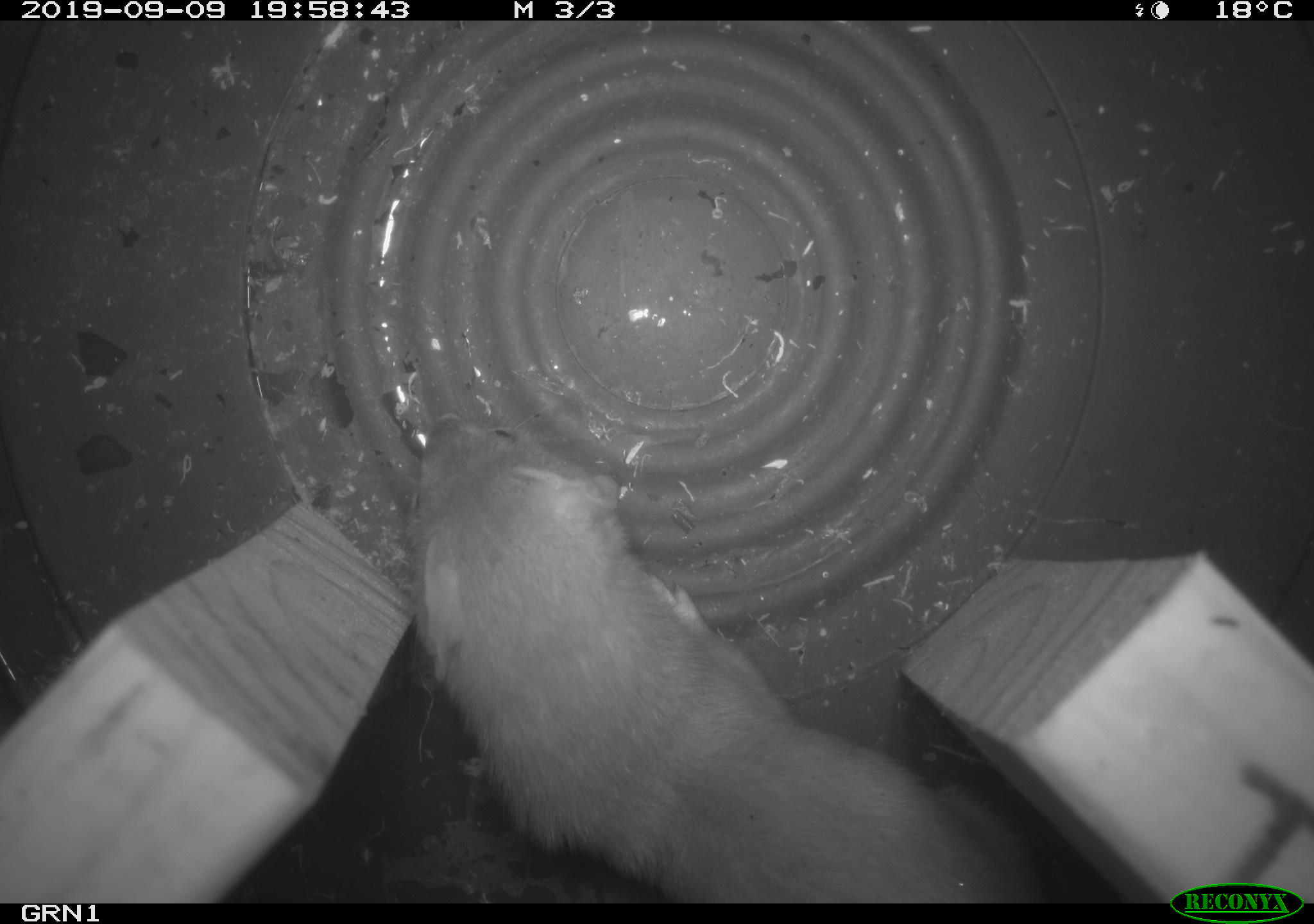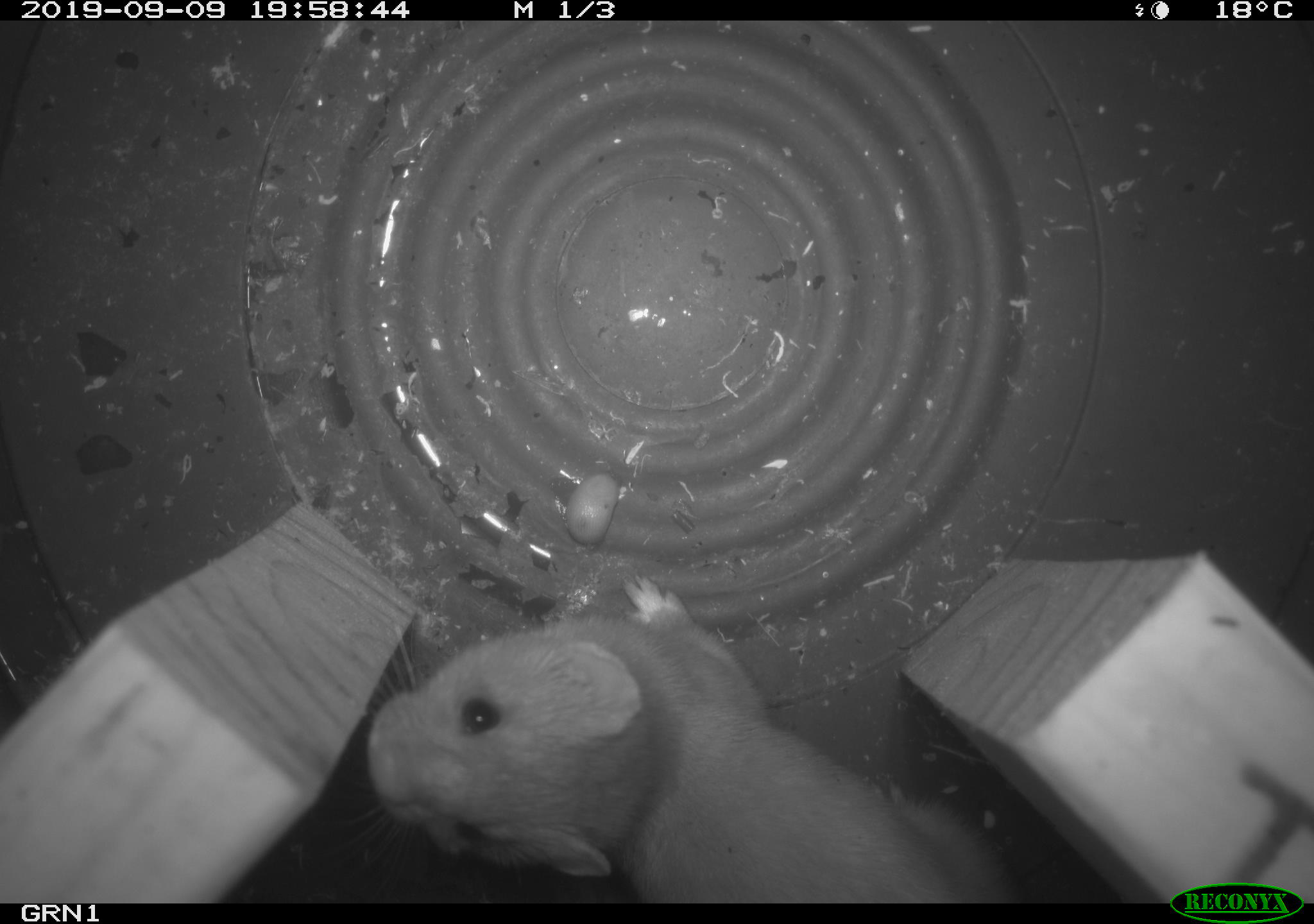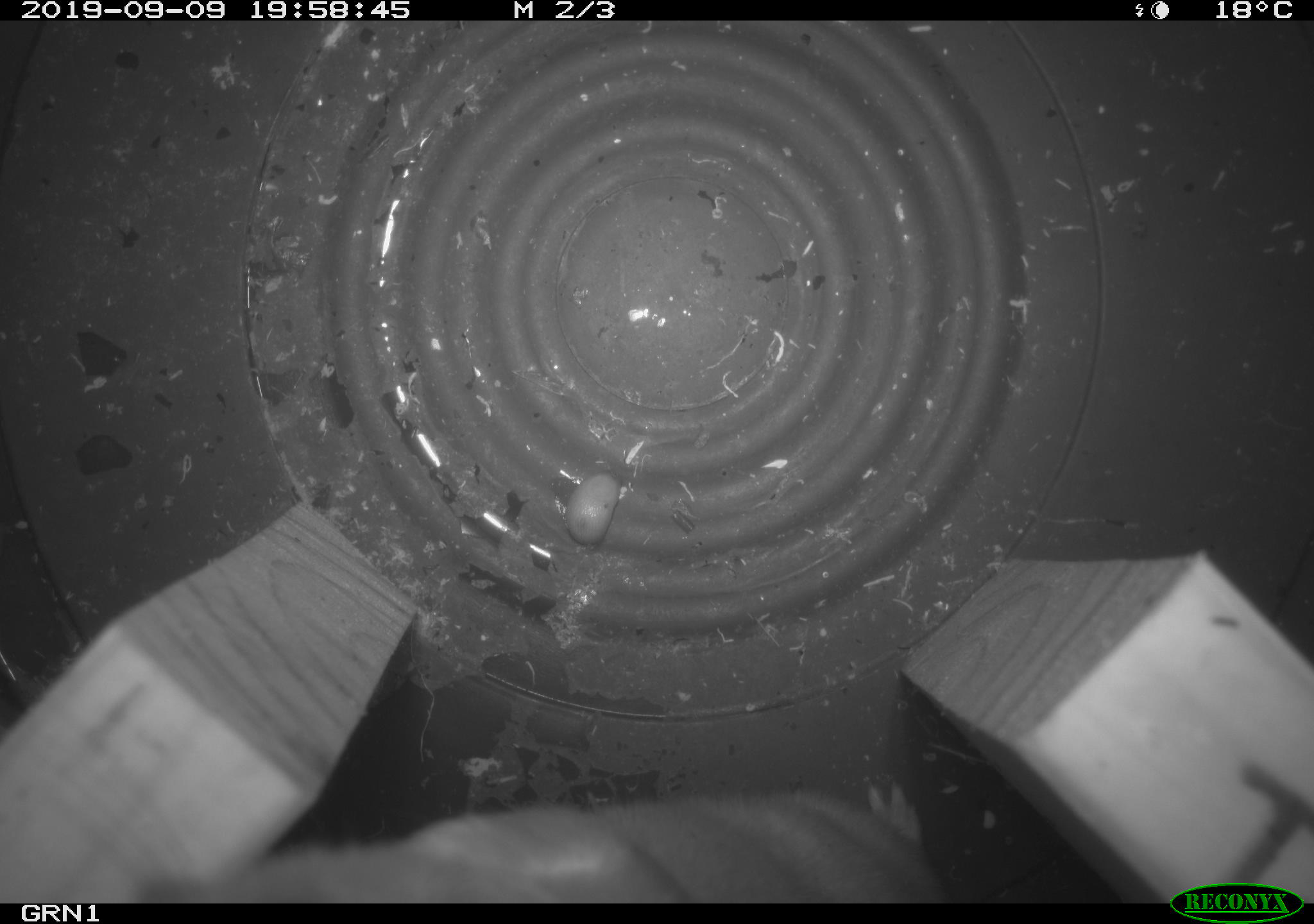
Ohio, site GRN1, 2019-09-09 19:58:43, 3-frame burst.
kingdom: Animalia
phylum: Chordata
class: Mammalia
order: Carnivora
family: Mustelidae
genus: Neogale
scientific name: Neogale frenata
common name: long-tailed weasel